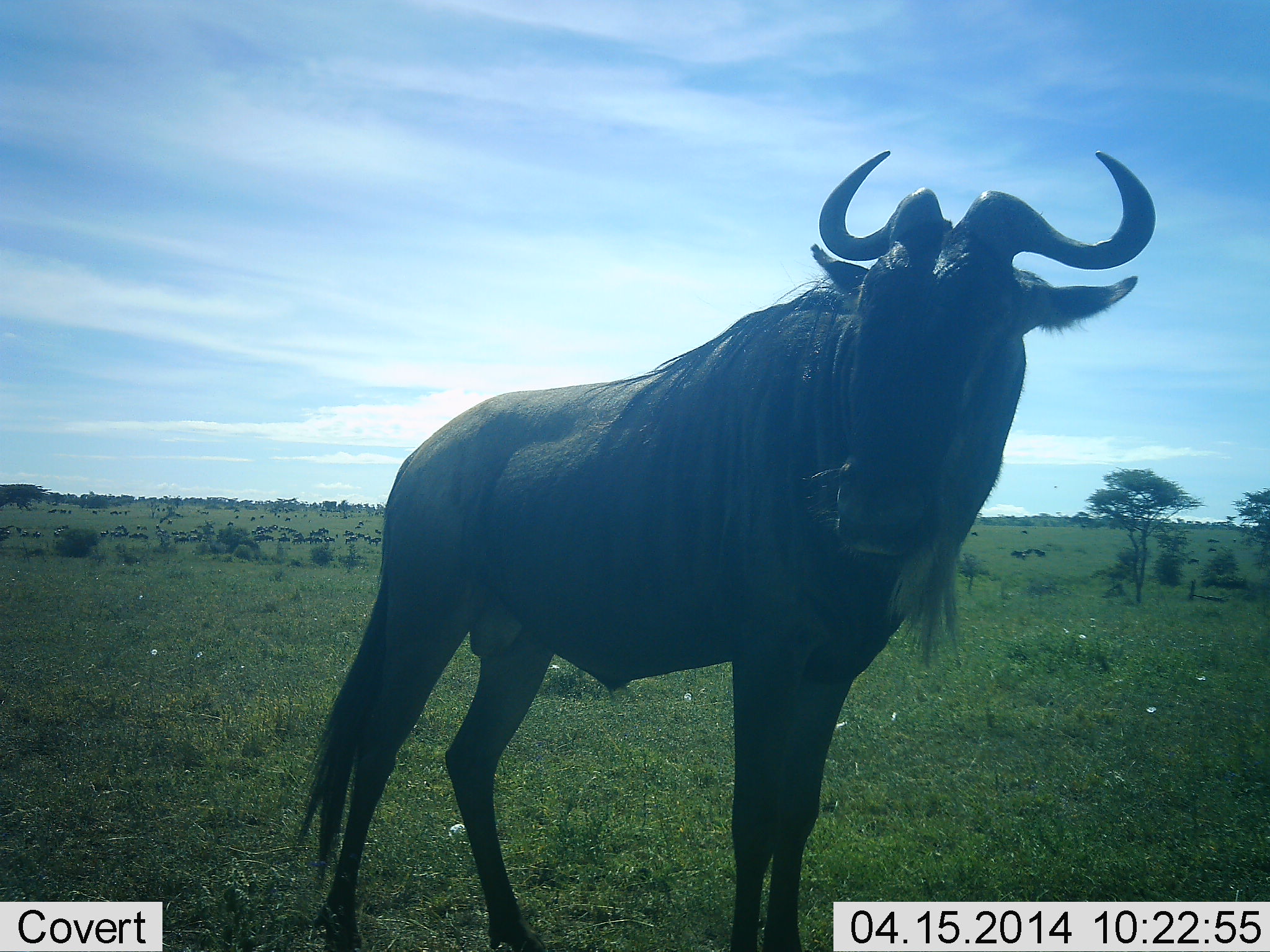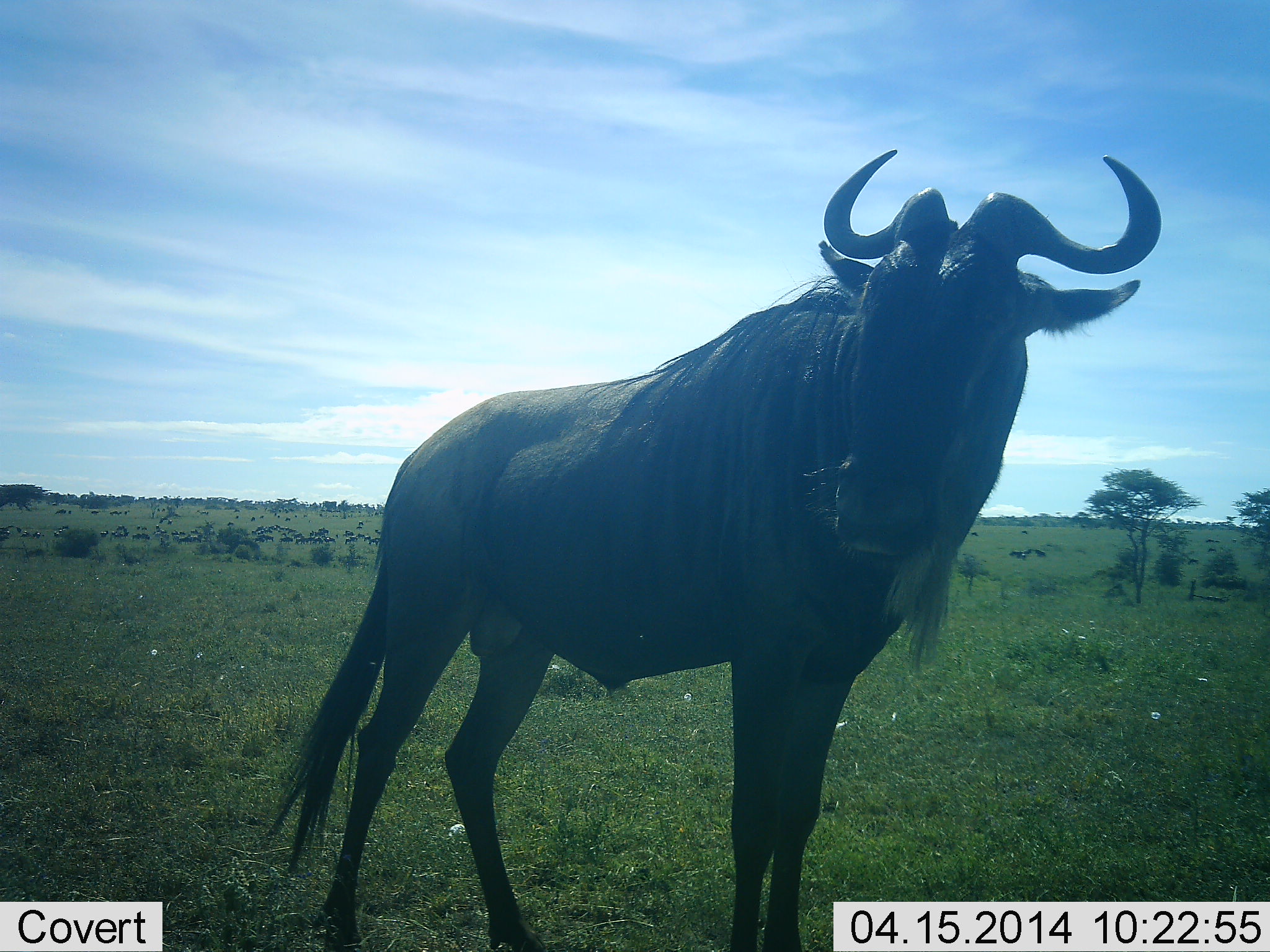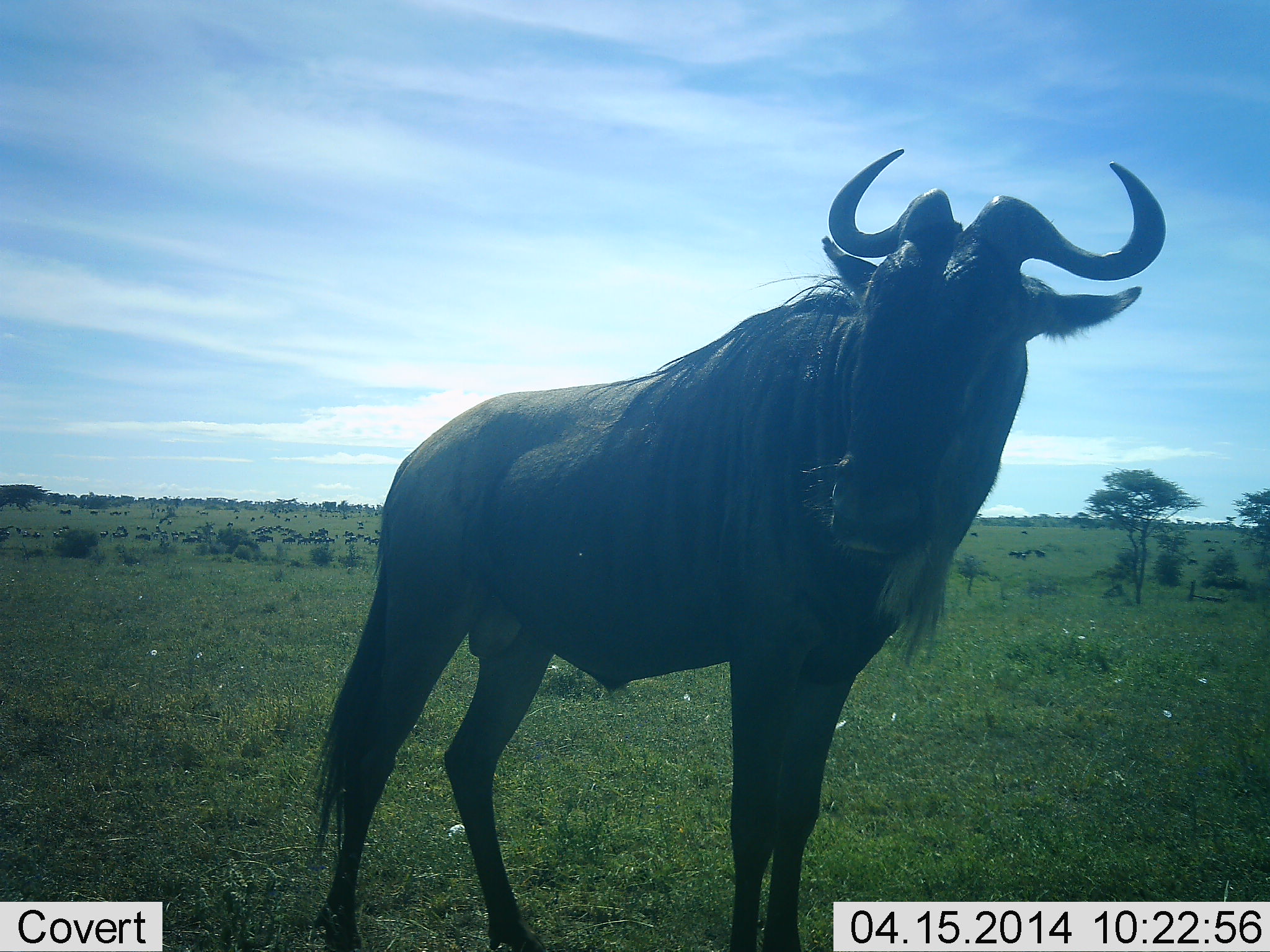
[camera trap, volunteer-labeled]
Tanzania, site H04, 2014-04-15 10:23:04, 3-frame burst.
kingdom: Animalia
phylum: Chordata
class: Mammalia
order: Artiodactyla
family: Bovidae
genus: Connochaetes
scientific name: Connochaetes taurinus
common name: blue wildebeest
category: wildebeest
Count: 1.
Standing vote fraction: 90%.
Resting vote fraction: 0%.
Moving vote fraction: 20%.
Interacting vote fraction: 0%.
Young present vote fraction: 10%.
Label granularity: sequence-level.